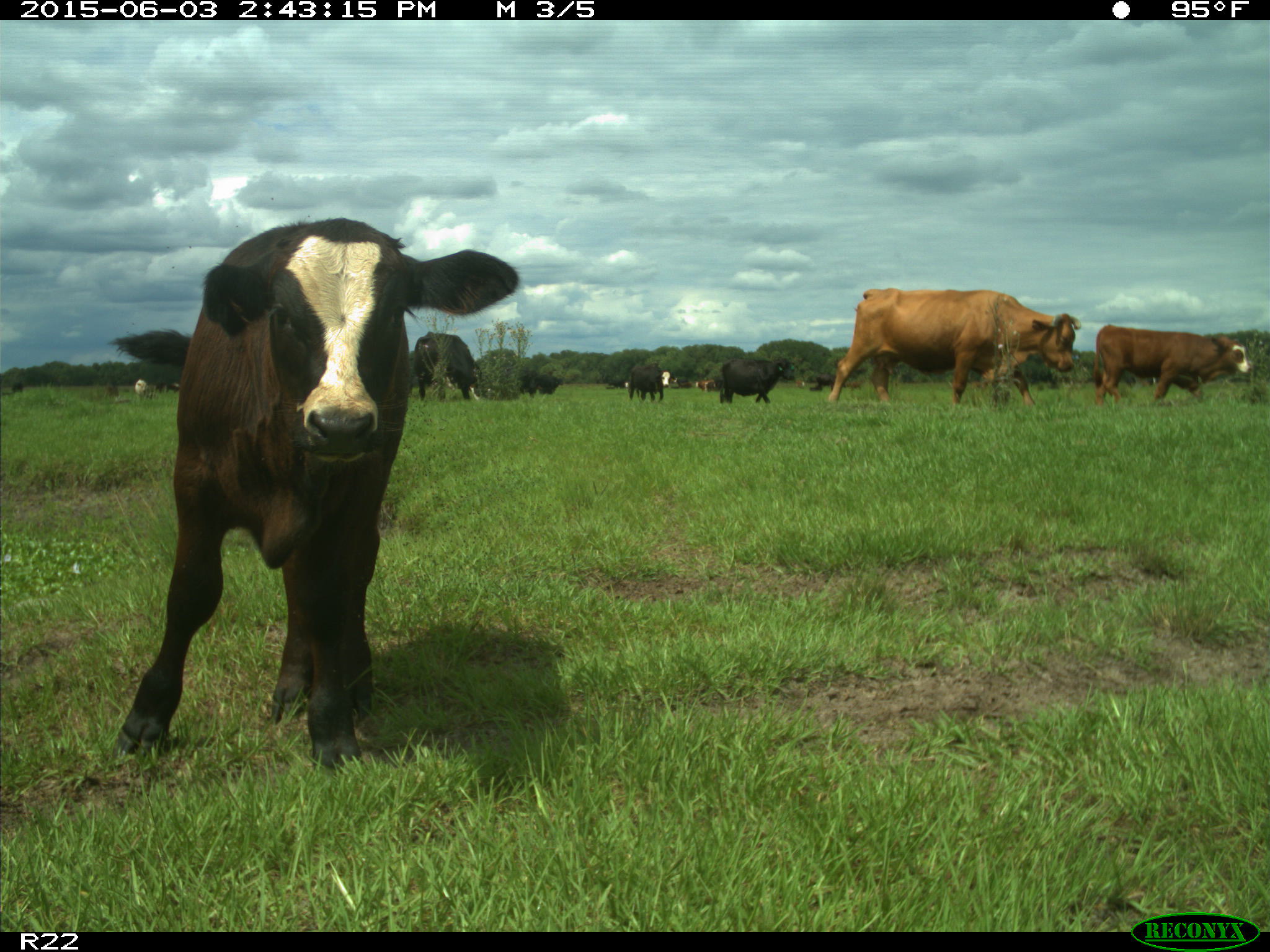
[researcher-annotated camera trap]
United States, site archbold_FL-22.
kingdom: Animalia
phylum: Chordata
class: Mammalia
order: Artiodactyla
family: Bovidae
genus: Bos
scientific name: Bos taurus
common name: domestic cow